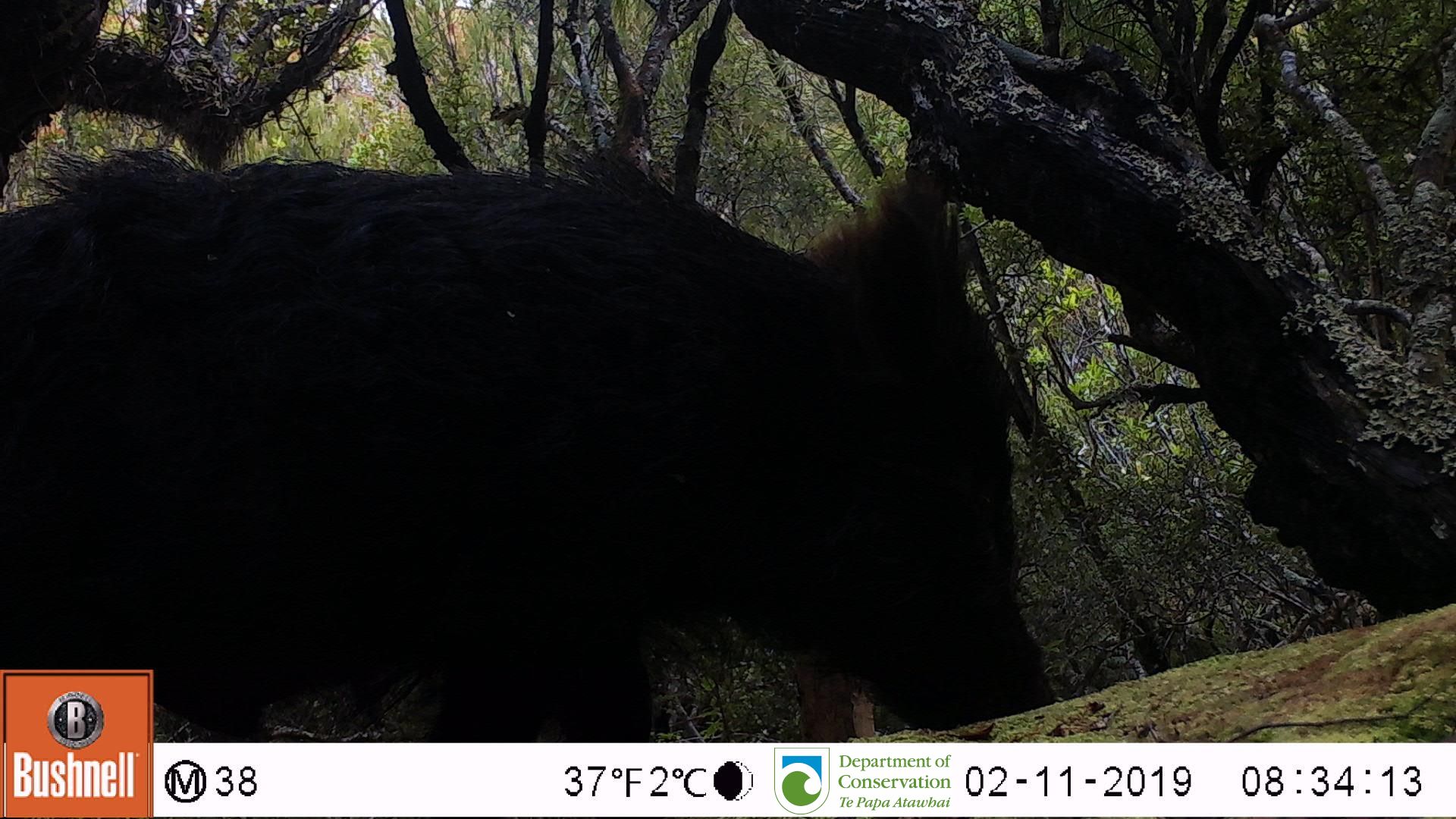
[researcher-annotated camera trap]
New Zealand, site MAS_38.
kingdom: Animalia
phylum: Chordata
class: Mammalia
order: Artiodactyla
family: Suidae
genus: Sus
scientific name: Sus scrofa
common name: pig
Pig (Sus scrofa).